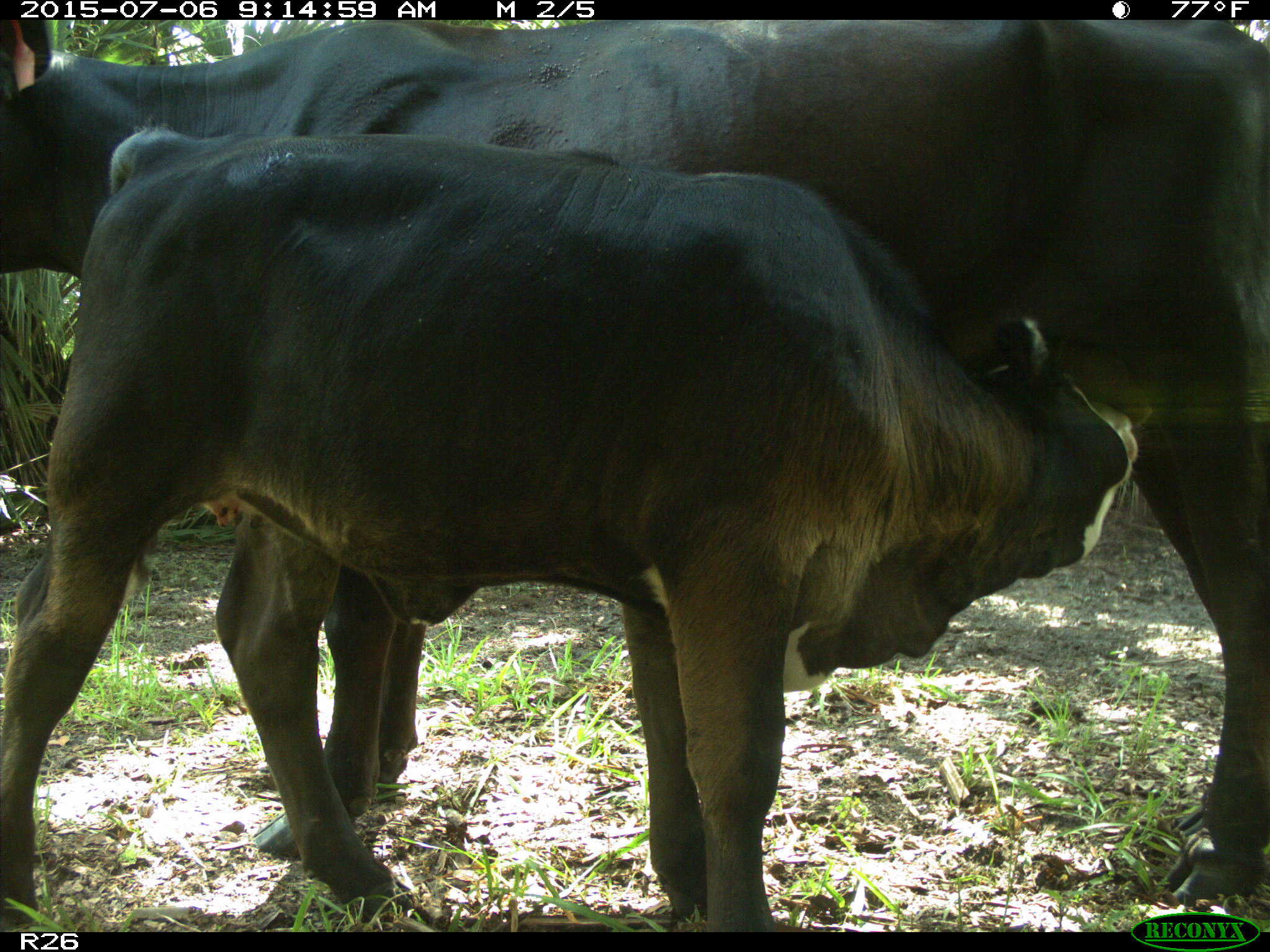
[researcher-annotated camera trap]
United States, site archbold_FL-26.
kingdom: Animalia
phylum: Chordata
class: Mammalia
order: Artiodactyla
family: Bovidae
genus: Bos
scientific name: Bos taurus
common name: domestic cow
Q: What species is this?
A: Bos taurus (domestic cow).